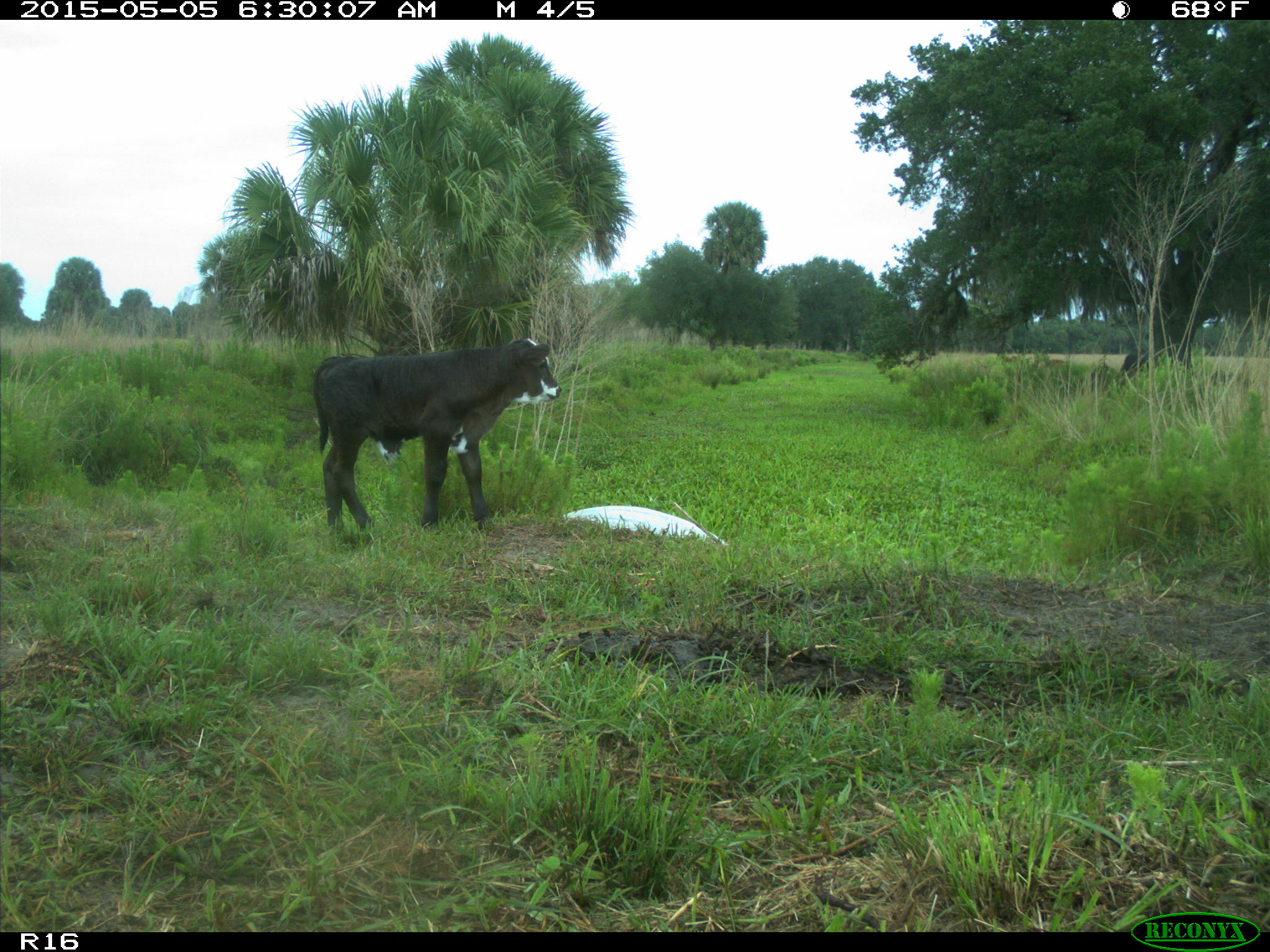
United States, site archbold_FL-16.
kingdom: Animalia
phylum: Chordata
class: Mammalia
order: Artiodactyla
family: Bovidae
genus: Bos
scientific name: Bos taurus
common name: domestic cow